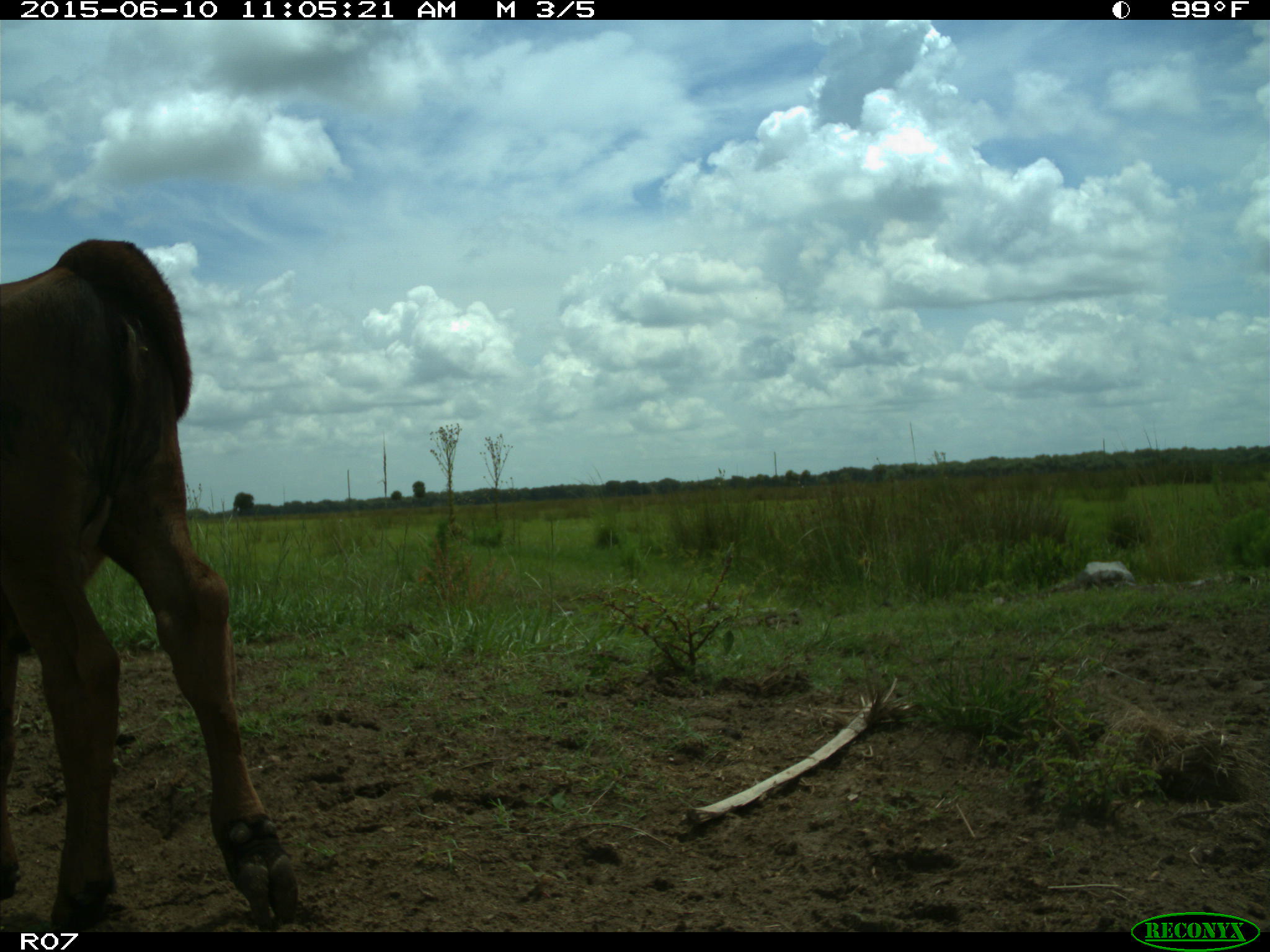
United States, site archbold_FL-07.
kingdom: Animalia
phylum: Chordata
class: Mammalia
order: Artiodactyla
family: Bovidae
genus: Bos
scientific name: Bos taurus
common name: domestic cow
Bos taurus (domestic cow).